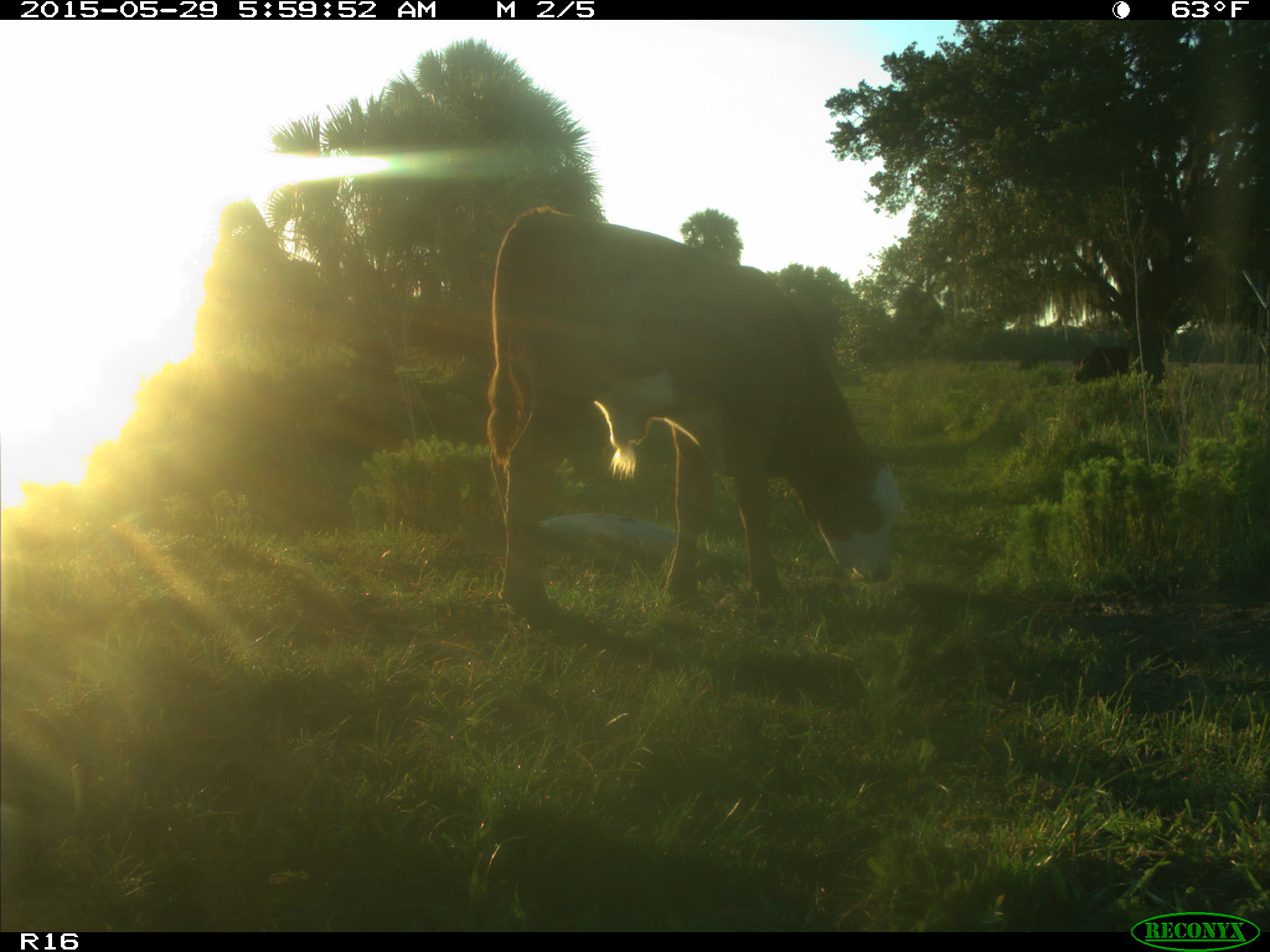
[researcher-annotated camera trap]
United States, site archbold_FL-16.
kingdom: Animalia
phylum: Chordata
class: Mammalia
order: Artiodactyla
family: Bovidae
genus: Bos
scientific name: Bos taurus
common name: domestic cow